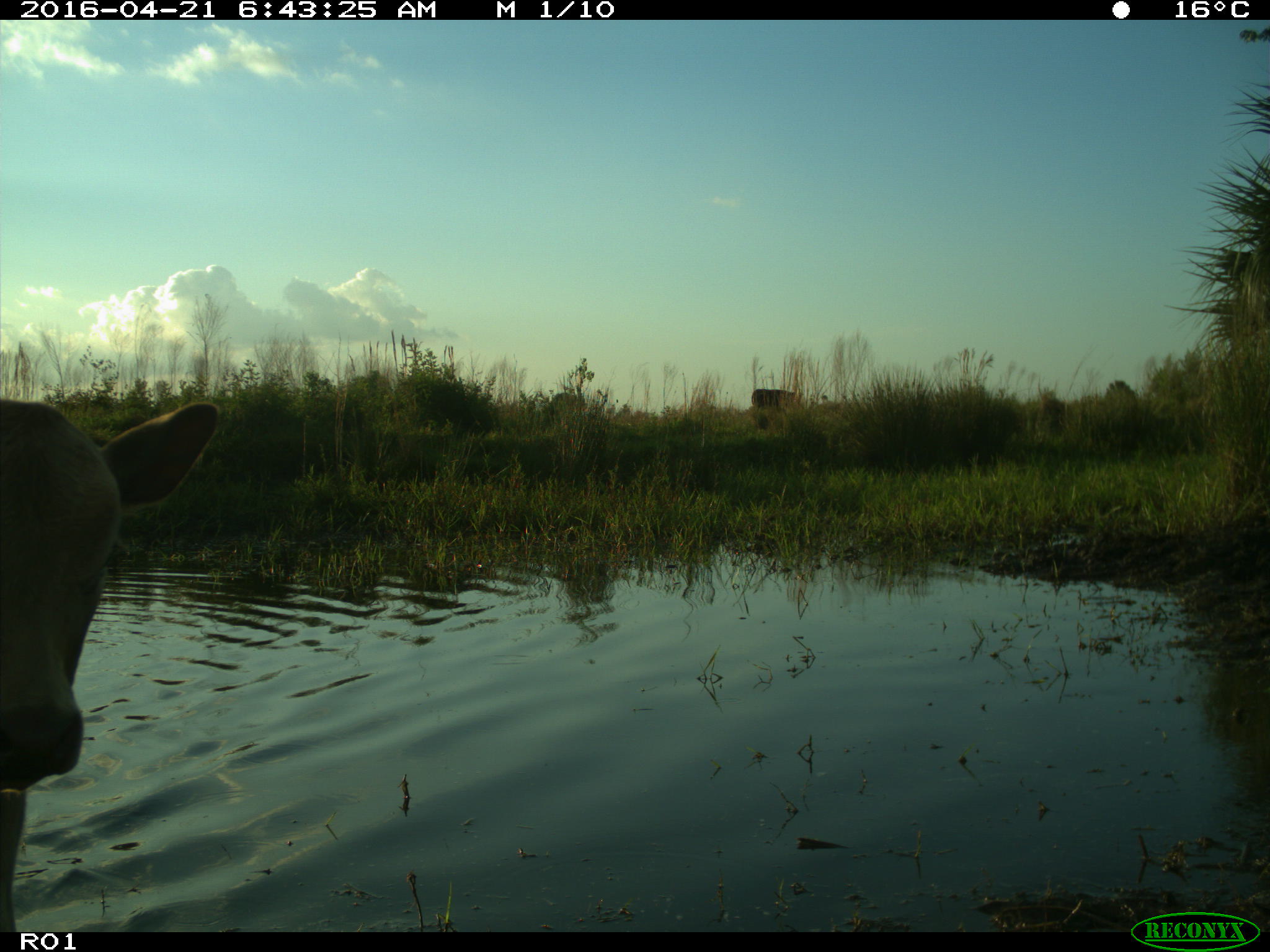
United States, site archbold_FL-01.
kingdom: Animalia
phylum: Chordata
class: Mammalia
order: Artiodactyla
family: Bovidae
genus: Bos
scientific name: Bos taurus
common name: domestic cow